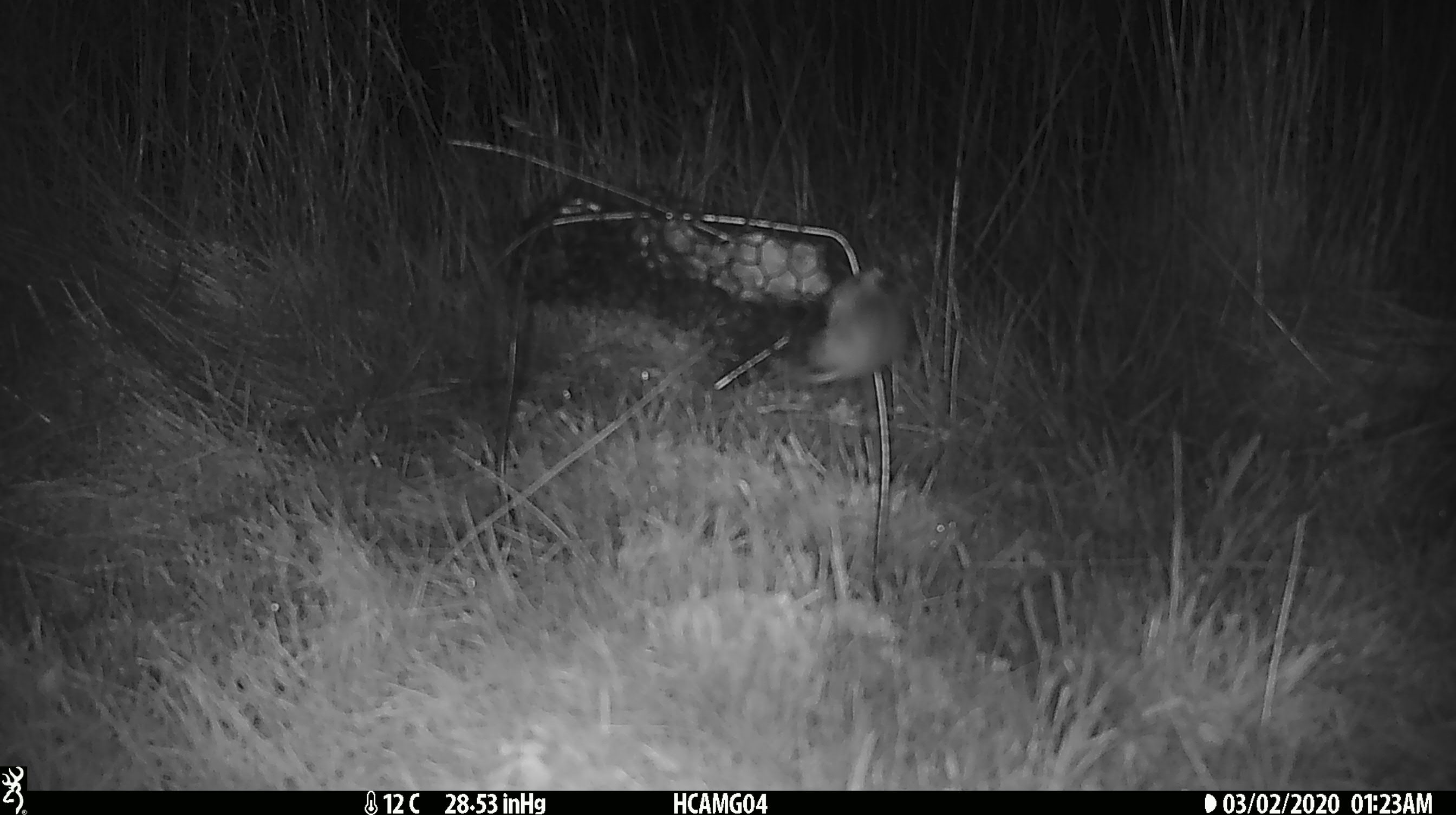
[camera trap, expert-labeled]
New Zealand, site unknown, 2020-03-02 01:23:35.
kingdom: Animalia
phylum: Chordata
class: Mammalia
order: Rodentia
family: Muridae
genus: Mus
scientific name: Mus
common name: mouse